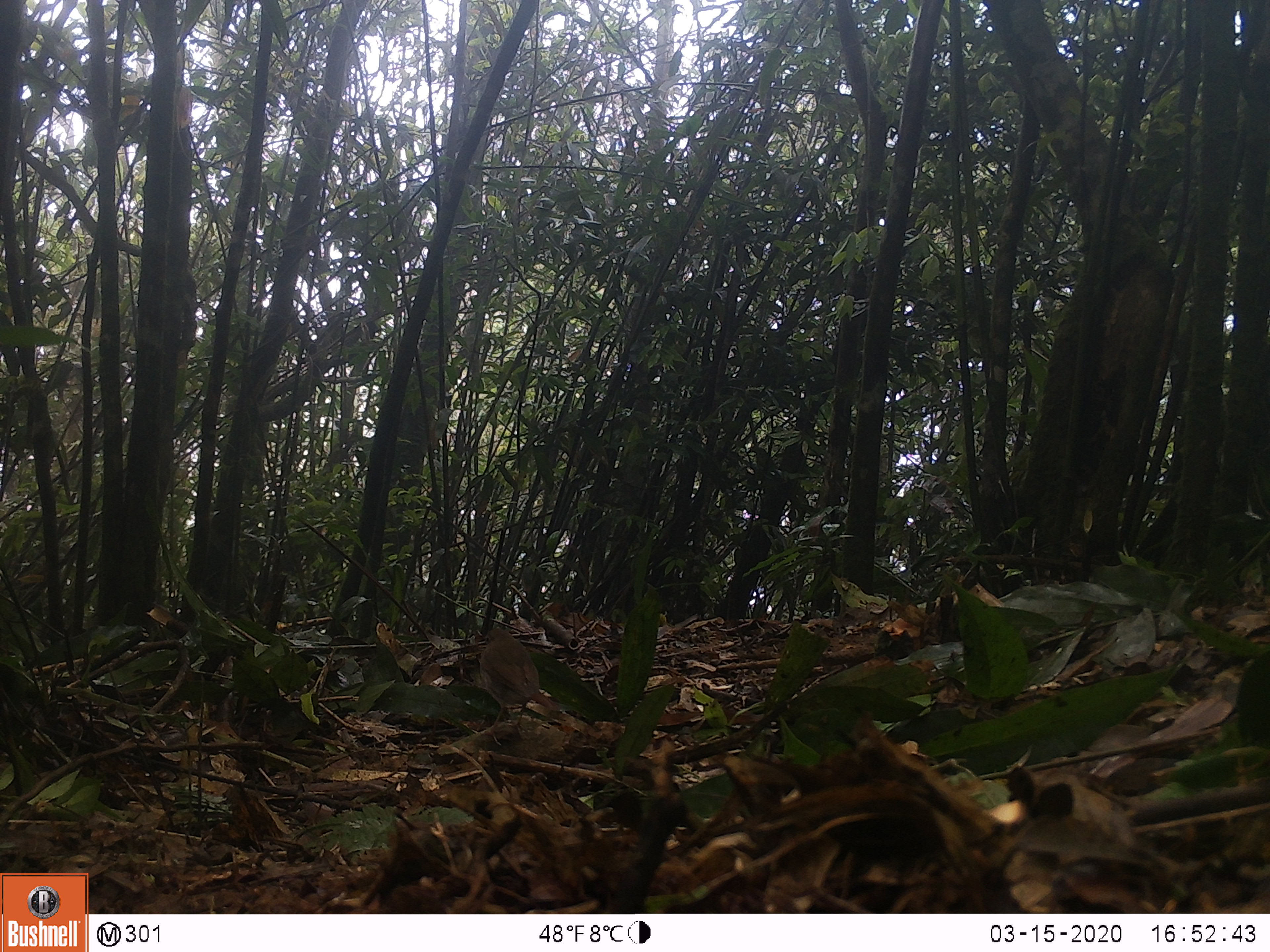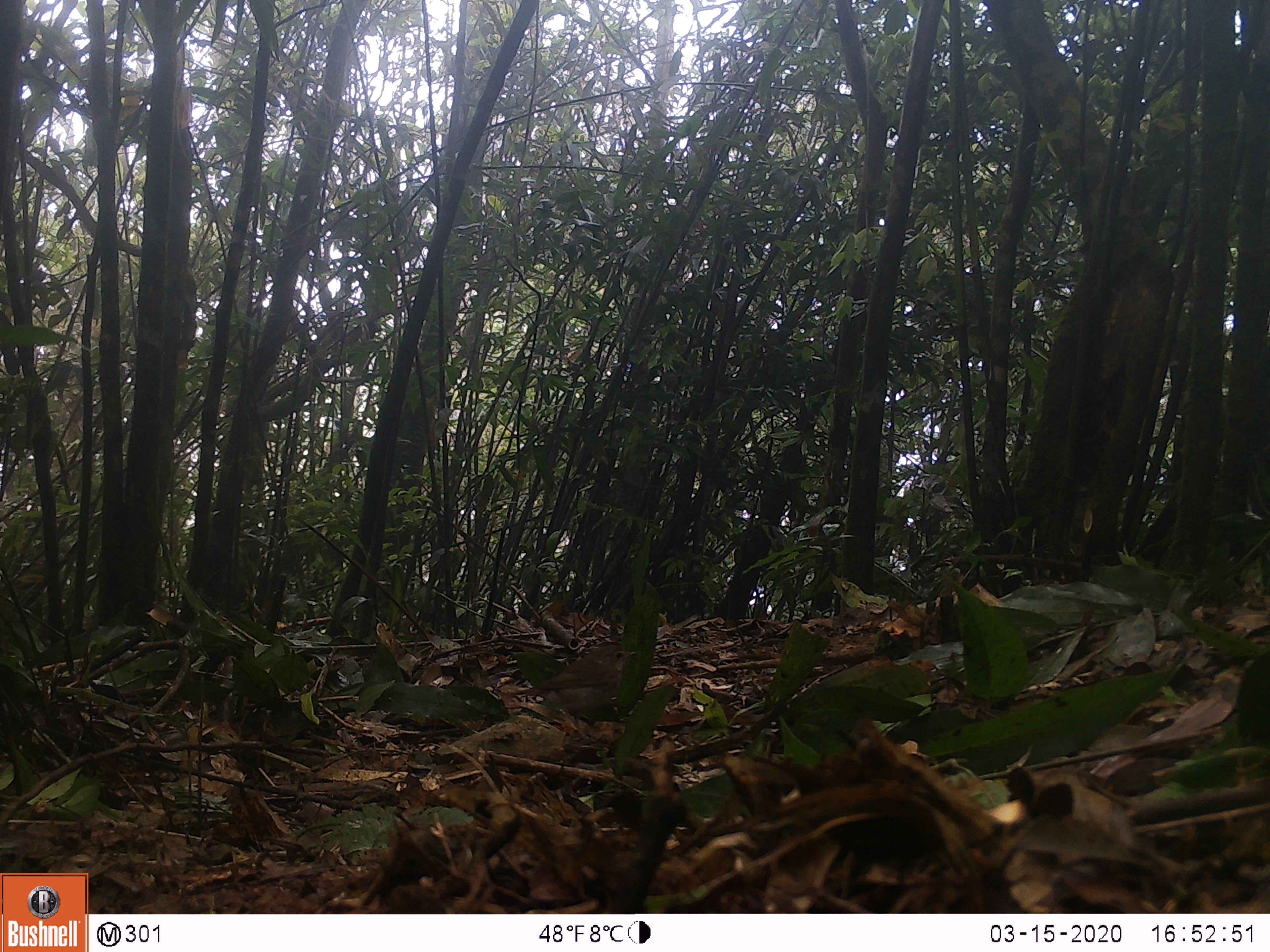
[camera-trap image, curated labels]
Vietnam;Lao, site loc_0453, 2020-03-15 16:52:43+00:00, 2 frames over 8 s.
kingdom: Animalia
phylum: Chordata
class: Aves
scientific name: Aves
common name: bird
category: unidentified bird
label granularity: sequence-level